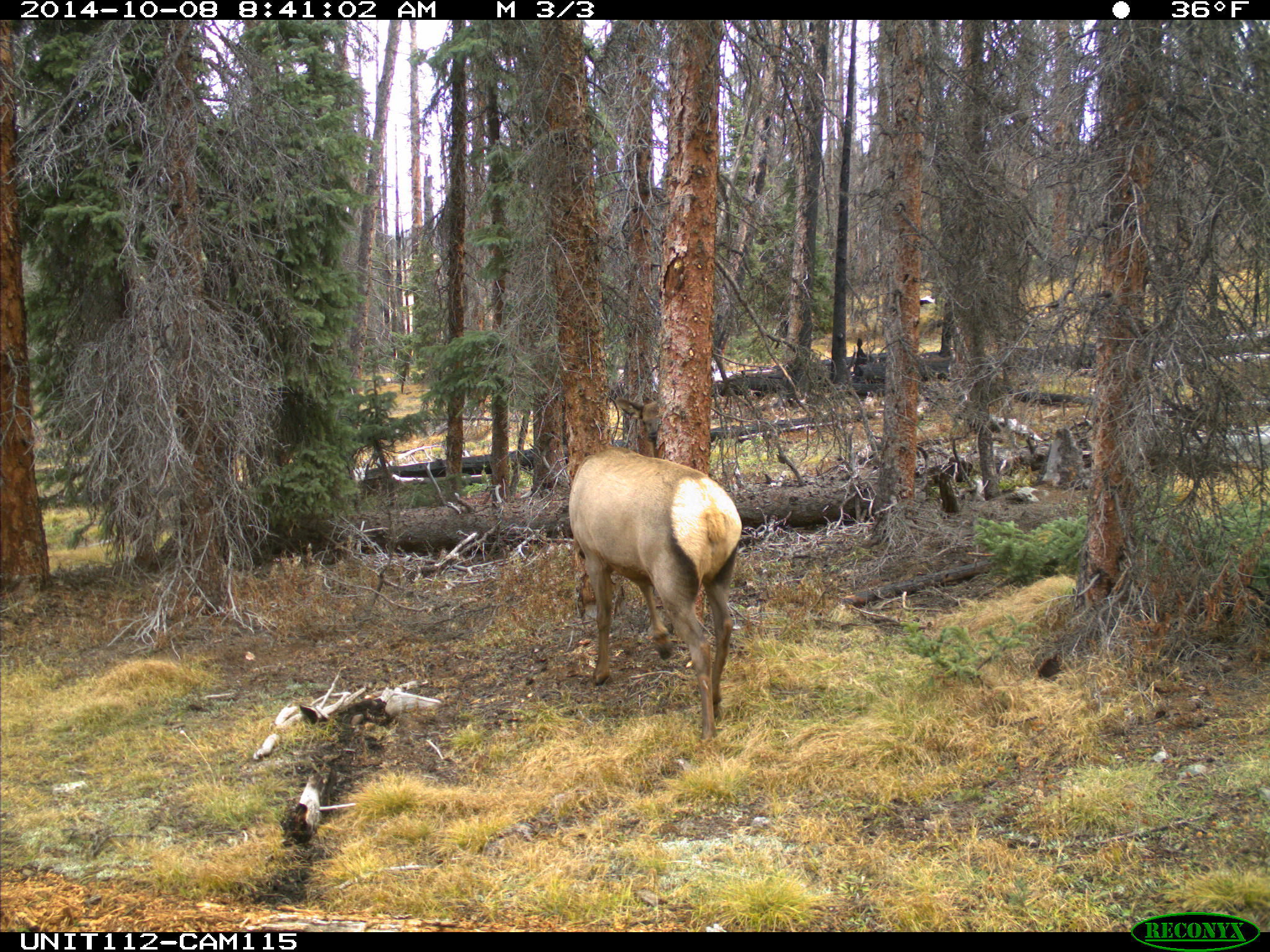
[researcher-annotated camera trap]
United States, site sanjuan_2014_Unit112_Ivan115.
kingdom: Animalia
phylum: Chordata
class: Mammalia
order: Artiodactyla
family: Cervidae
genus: Cervus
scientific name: Cervus elaphus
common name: red deer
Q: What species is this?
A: Cervus elaphus (red deer).